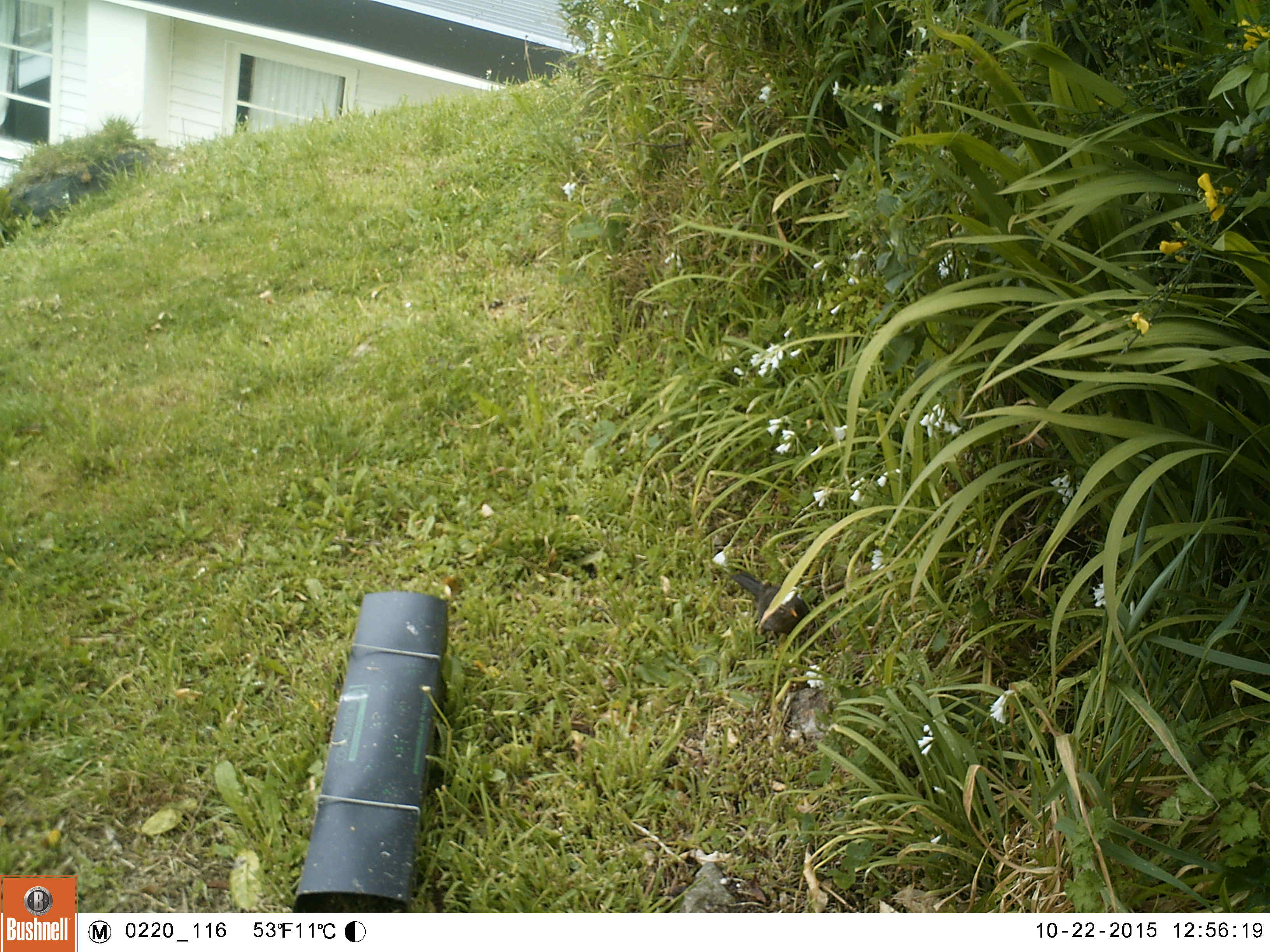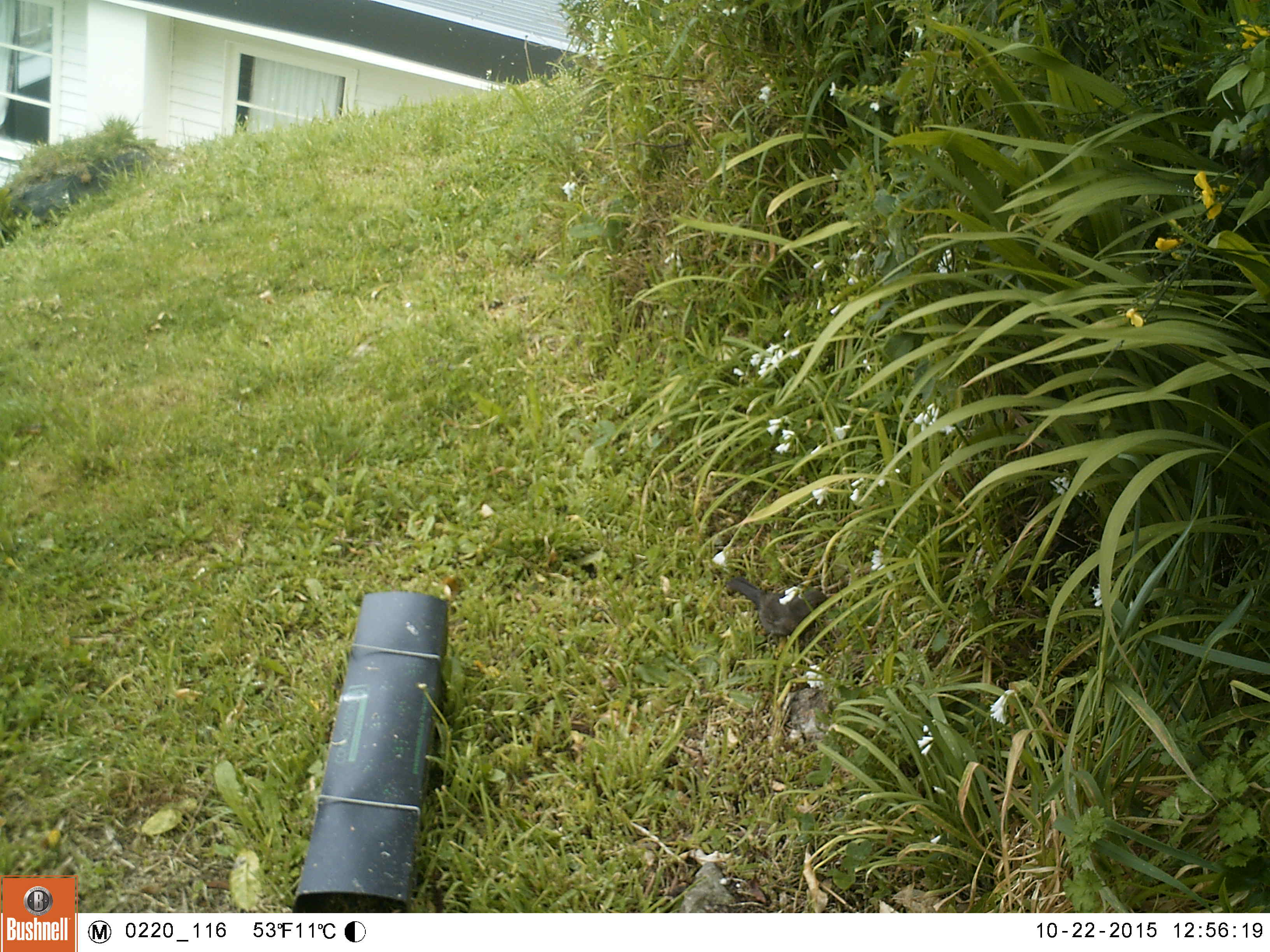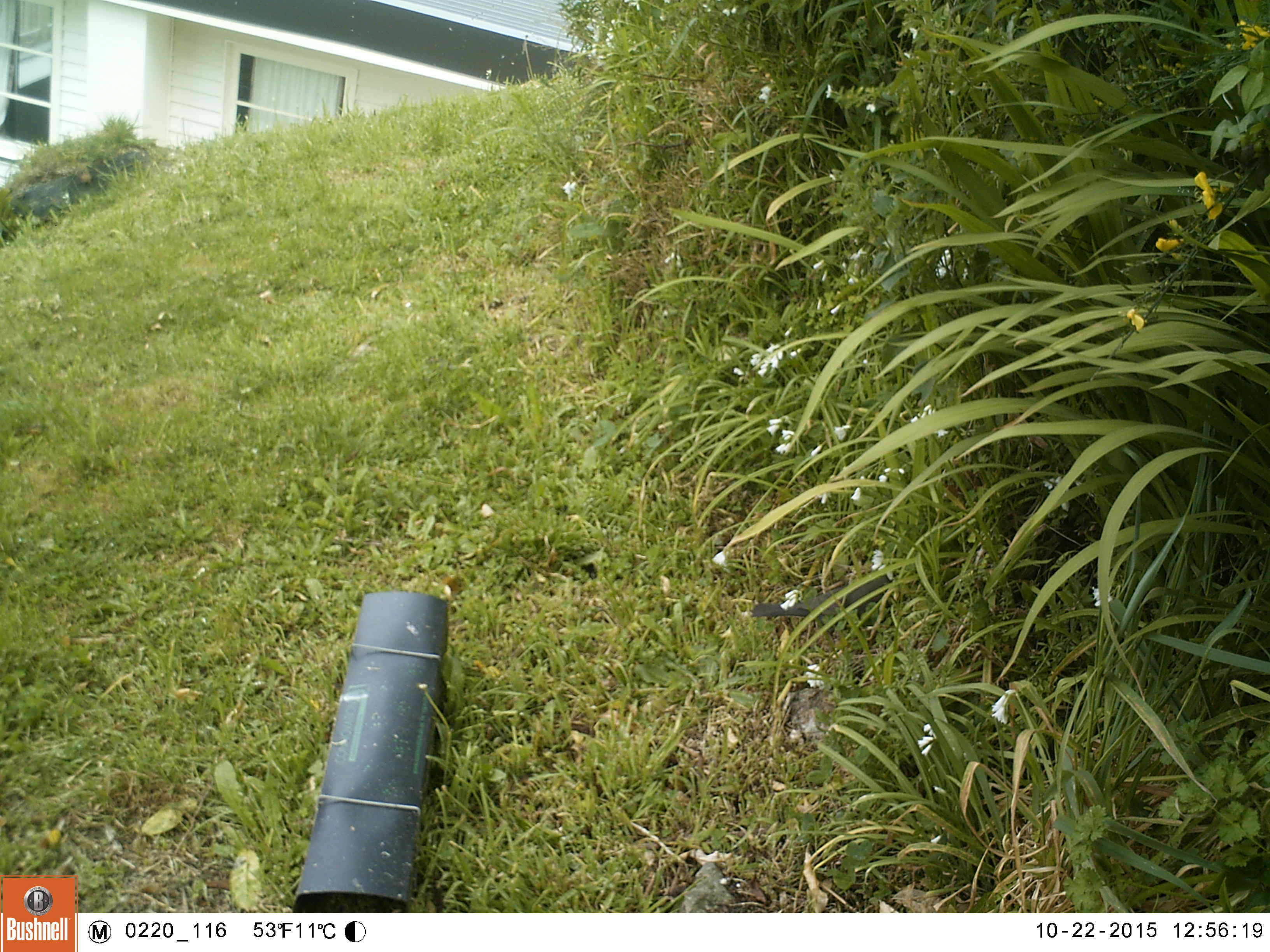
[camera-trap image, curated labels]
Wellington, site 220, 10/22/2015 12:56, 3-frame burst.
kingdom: Animalia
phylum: Chordata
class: Aves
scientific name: Aves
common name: bird